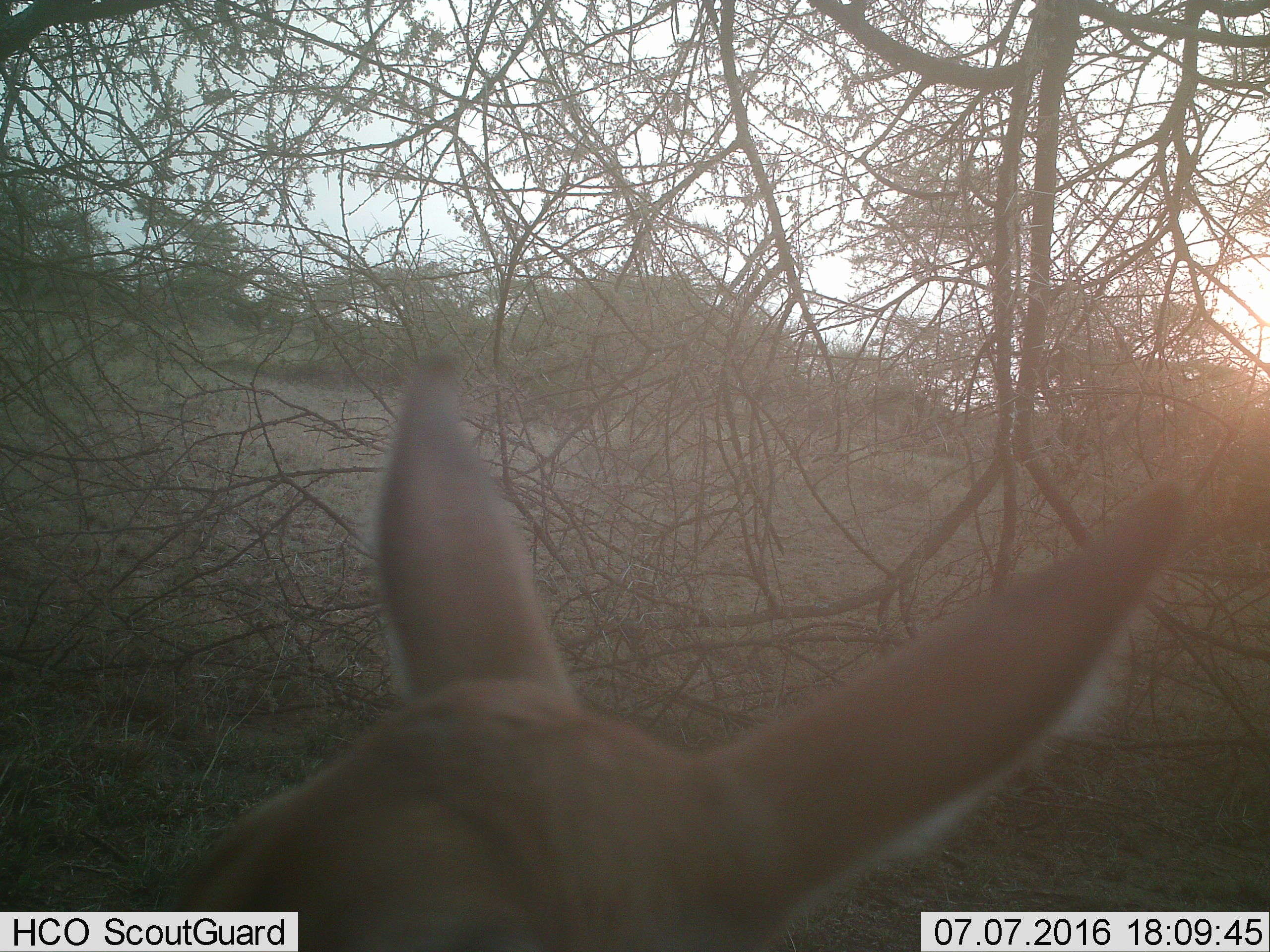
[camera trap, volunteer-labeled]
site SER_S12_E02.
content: unidentified animal